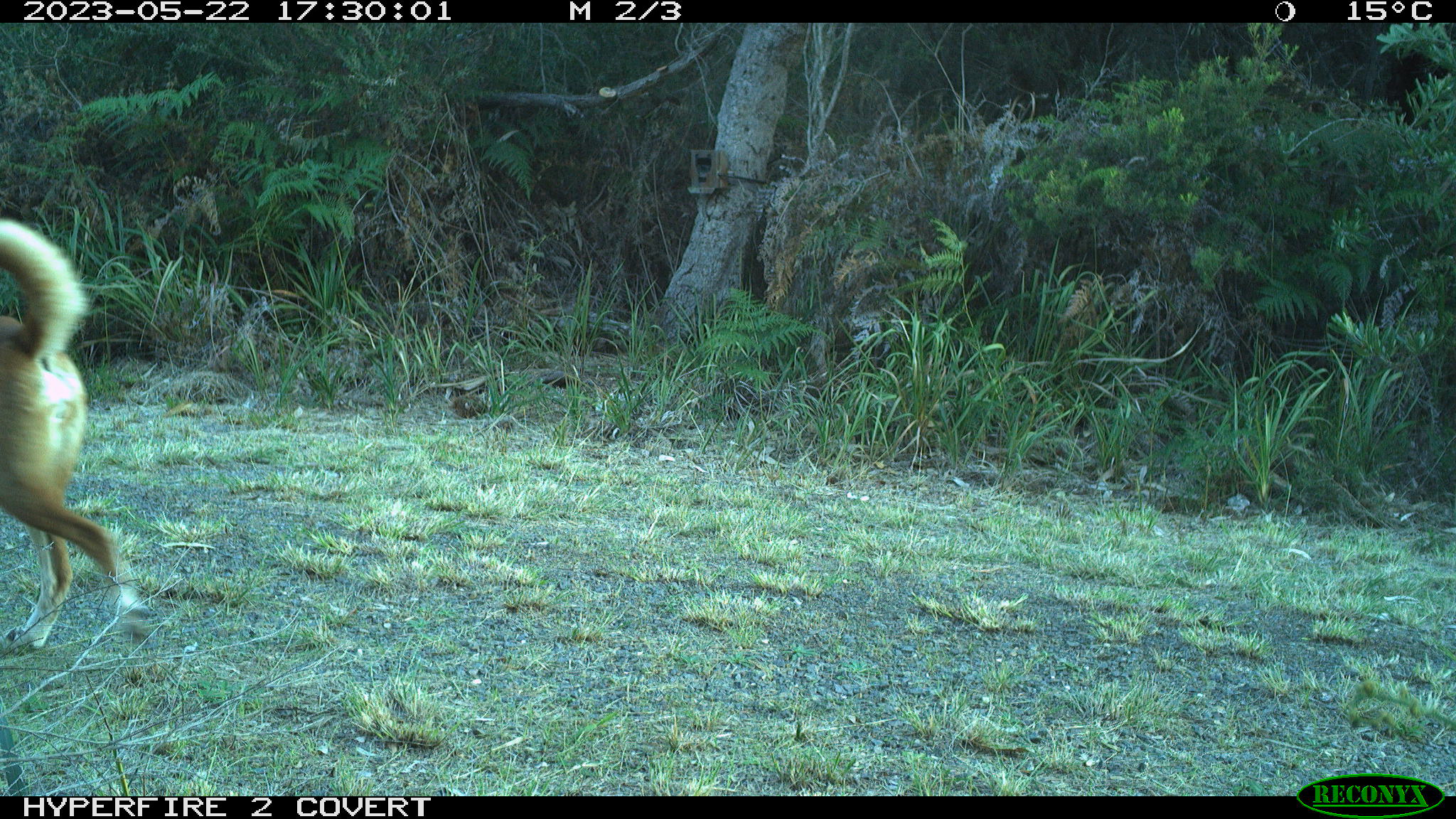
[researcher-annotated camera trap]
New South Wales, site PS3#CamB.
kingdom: Animalia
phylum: Chordata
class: Mammalia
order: Carnivora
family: Canidae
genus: Canis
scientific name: Canis familiaris dingo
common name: dingo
Dingo (Canis familiaris dingo).